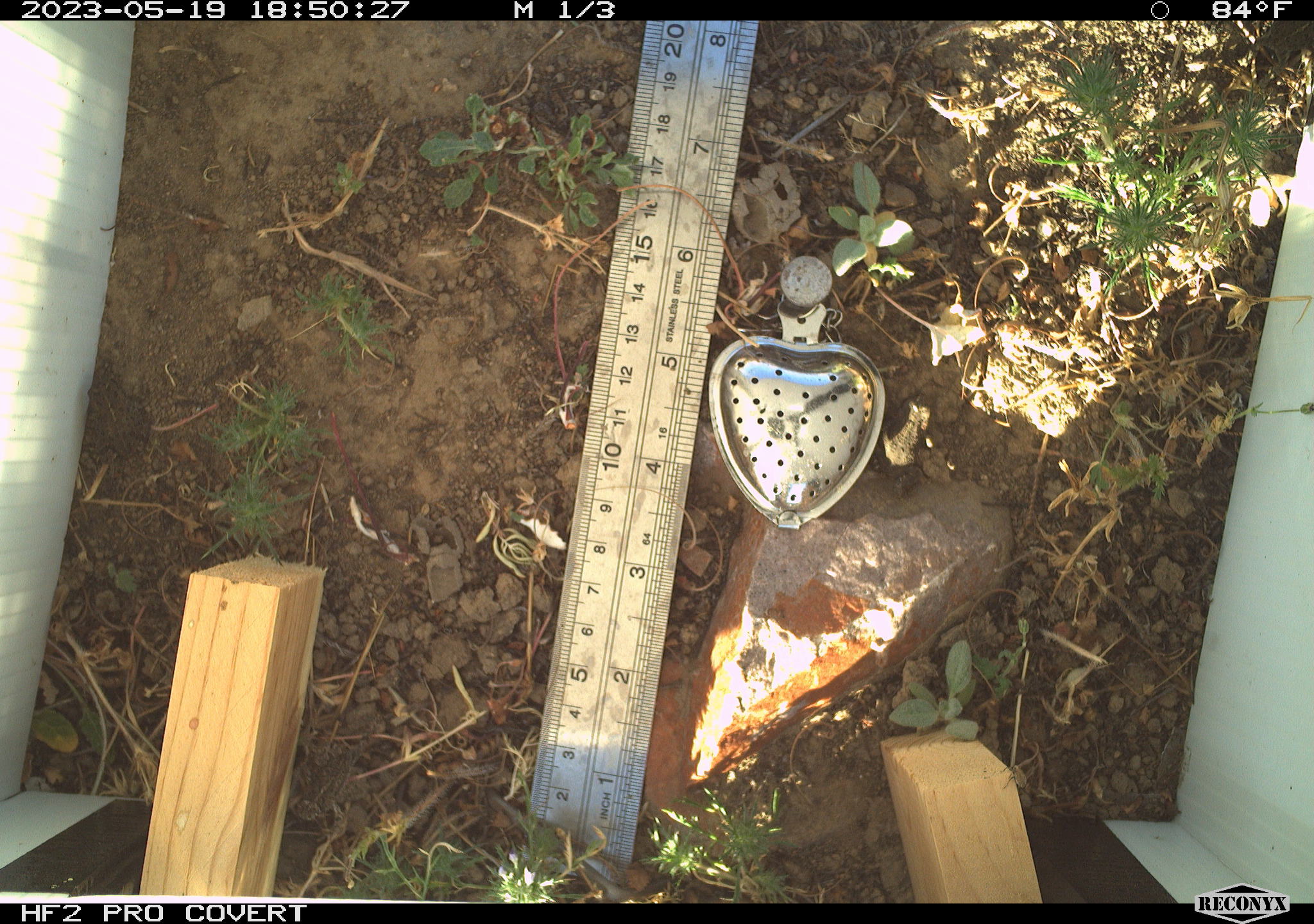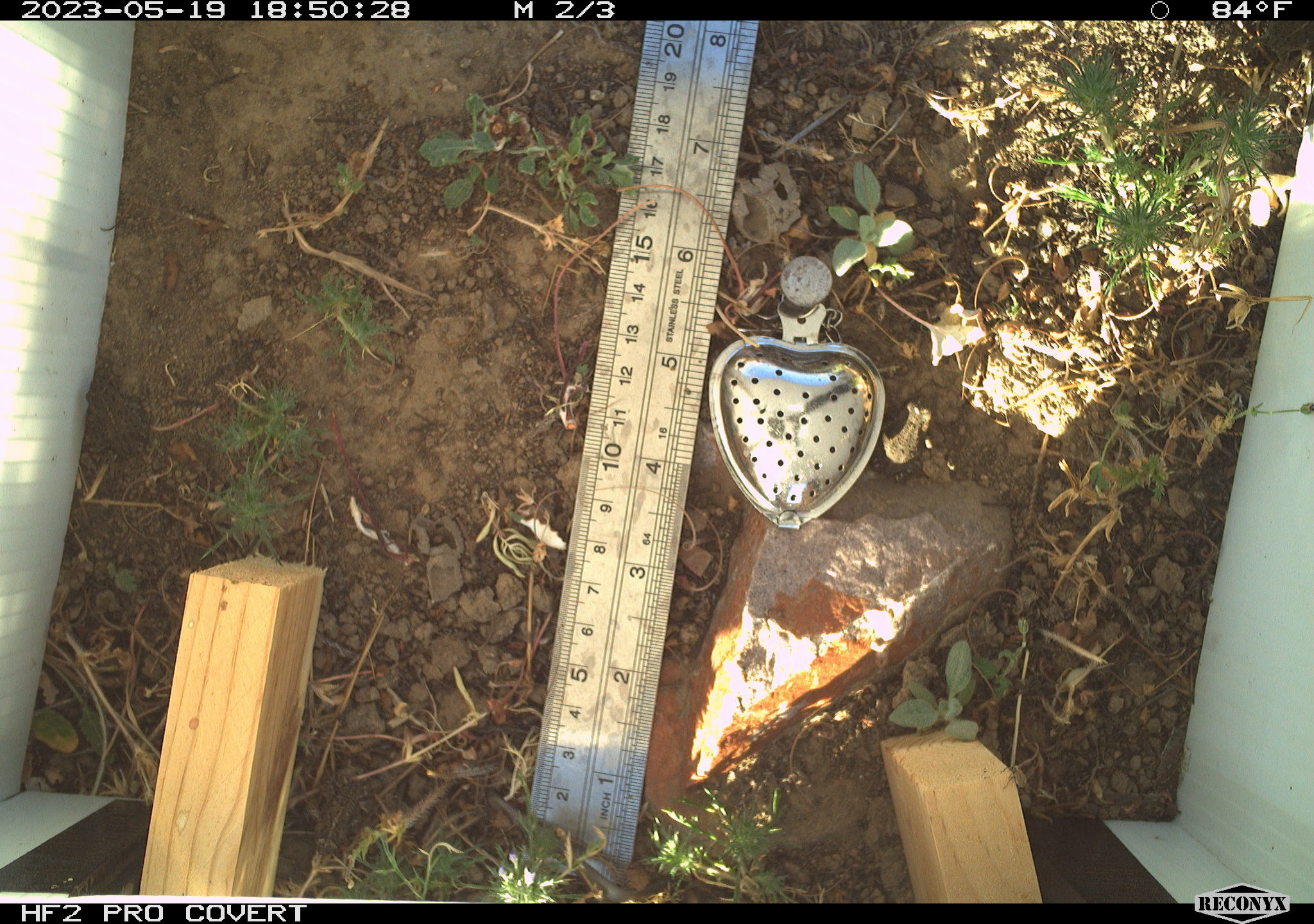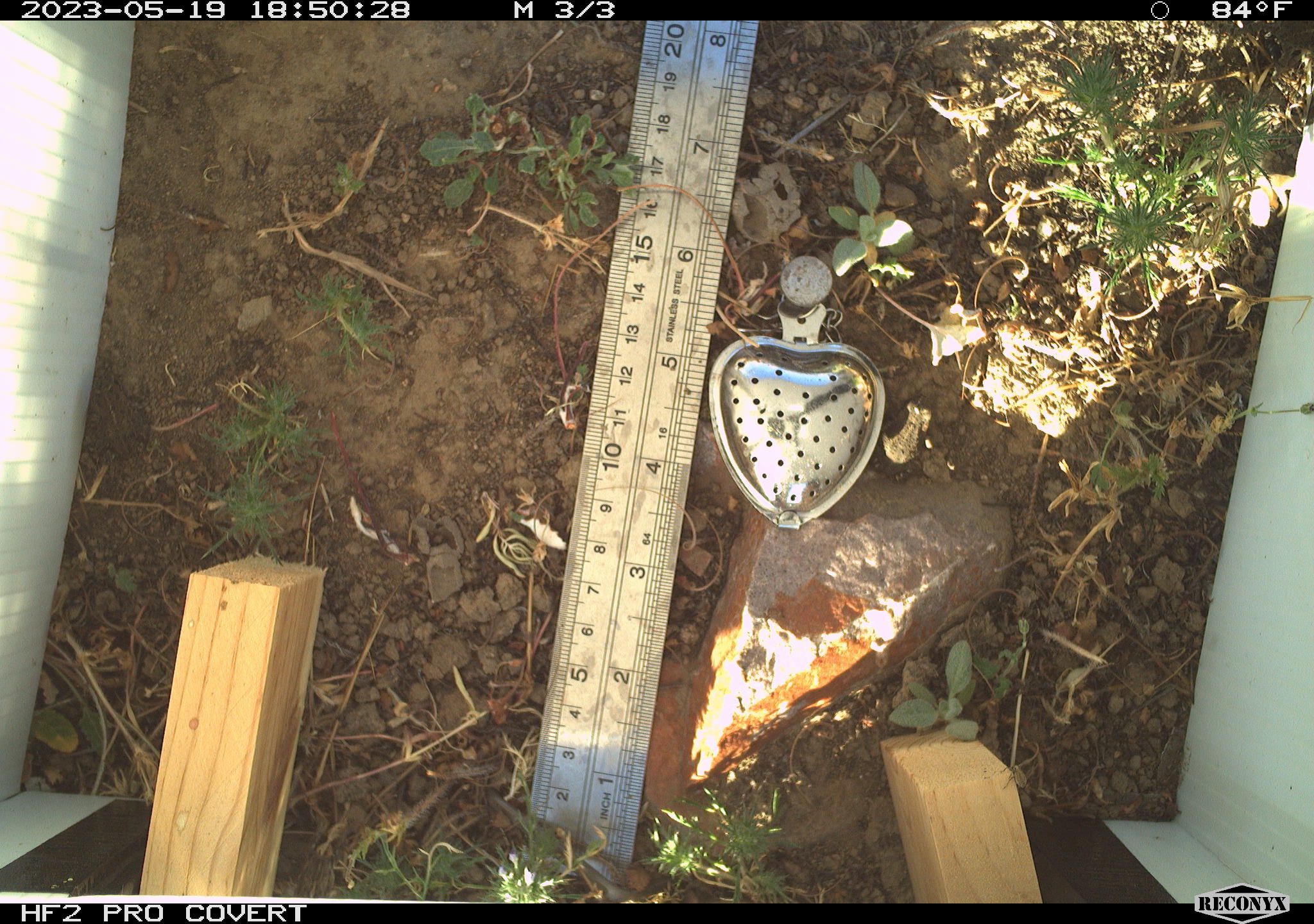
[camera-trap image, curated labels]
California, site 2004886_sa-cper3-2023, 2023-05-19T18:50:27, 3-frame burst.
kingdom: Animalia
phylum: Chordata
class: Amphibia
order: Anura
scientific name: Anura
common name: frogs